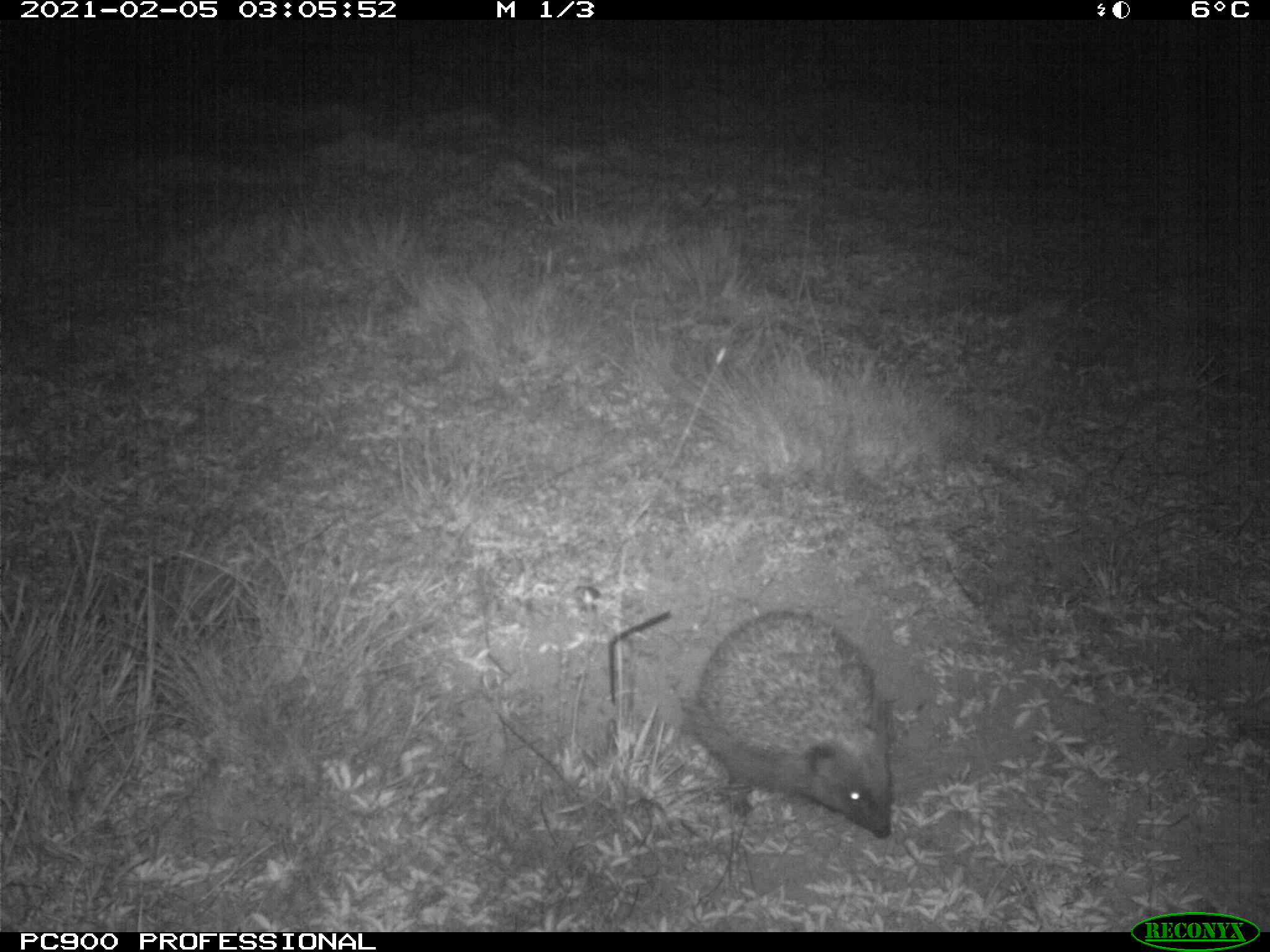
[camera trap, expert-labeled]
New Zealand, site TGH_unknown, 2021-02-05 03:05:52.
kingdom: Animalia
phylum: Chordata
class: Mammalia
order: Eulipotyphla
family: Erinaceidae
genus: Erinaceus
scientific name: Erinaceus europaeus europaeus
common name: european hedgehog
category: hedgehog